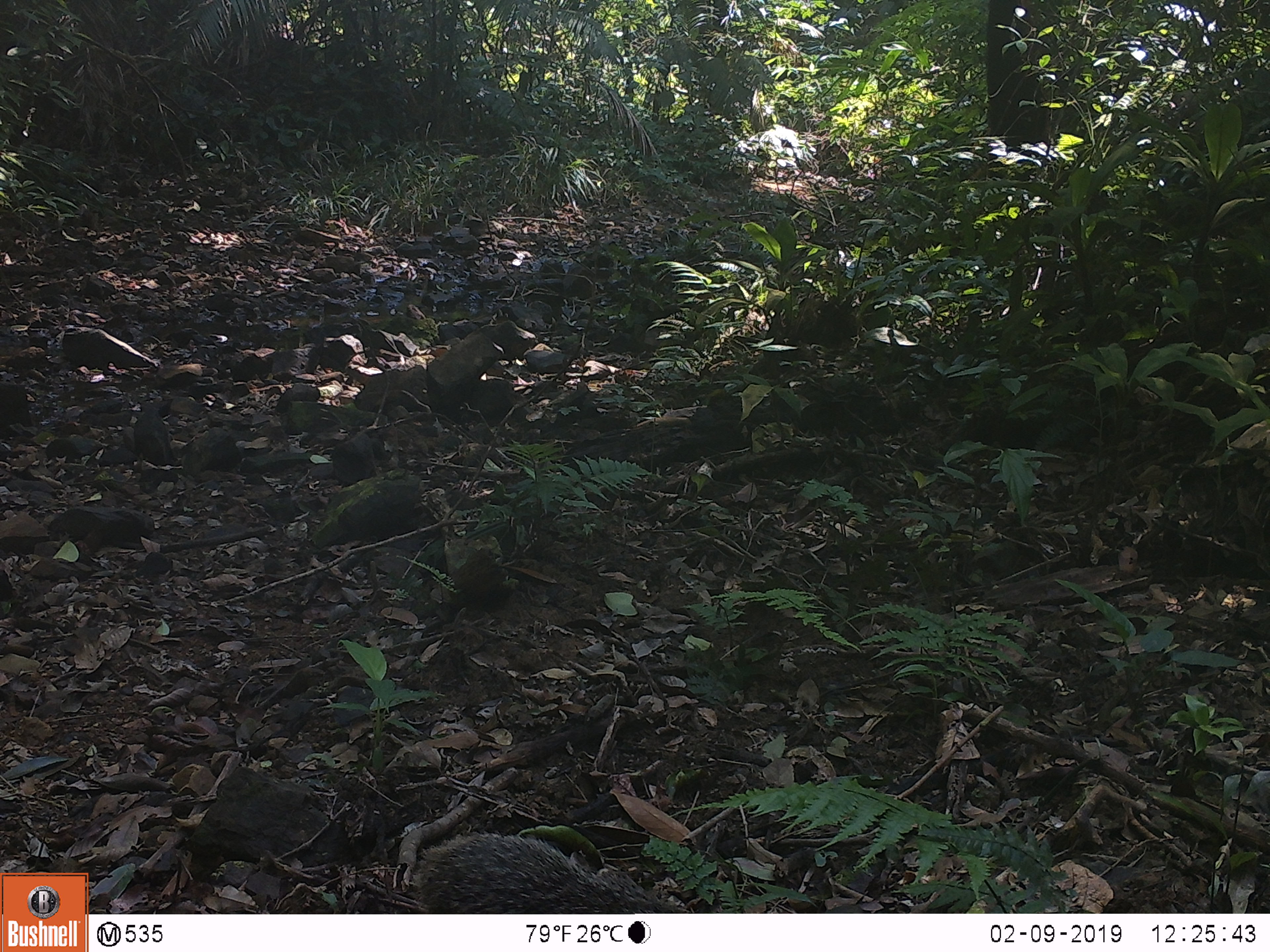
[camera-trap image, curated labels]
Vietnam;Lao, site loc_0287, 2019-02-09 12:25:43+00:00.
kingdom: Animalia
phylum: Chordata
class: Mammalia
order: Carnivora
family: Herpestidae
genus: Urva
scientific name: Urva urva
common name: crab-eating mongoose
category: crab eating mongoose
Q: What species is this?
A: Crab eating mongoose (crab-eating mongoose) (Urva urva).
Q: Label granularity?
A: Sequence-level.